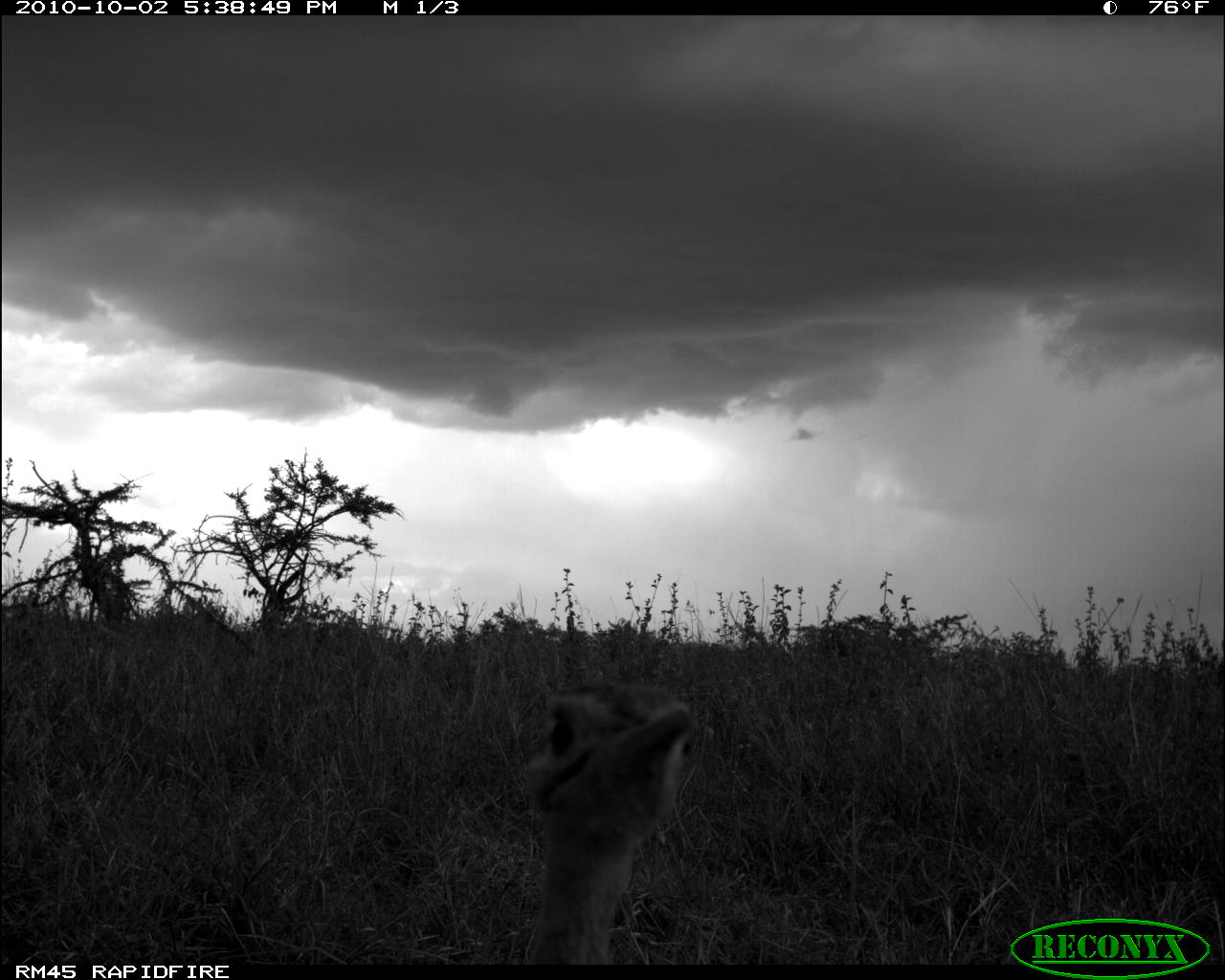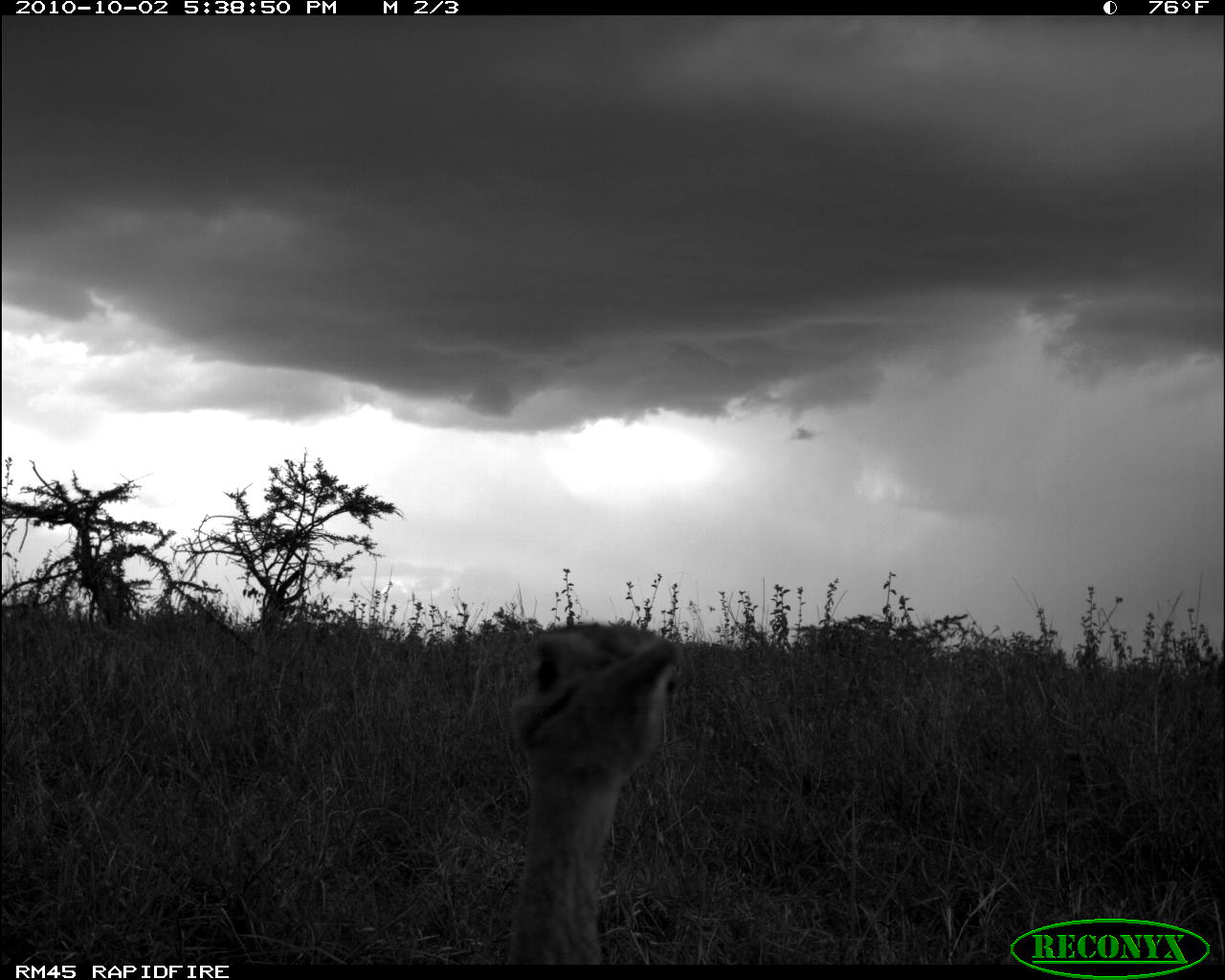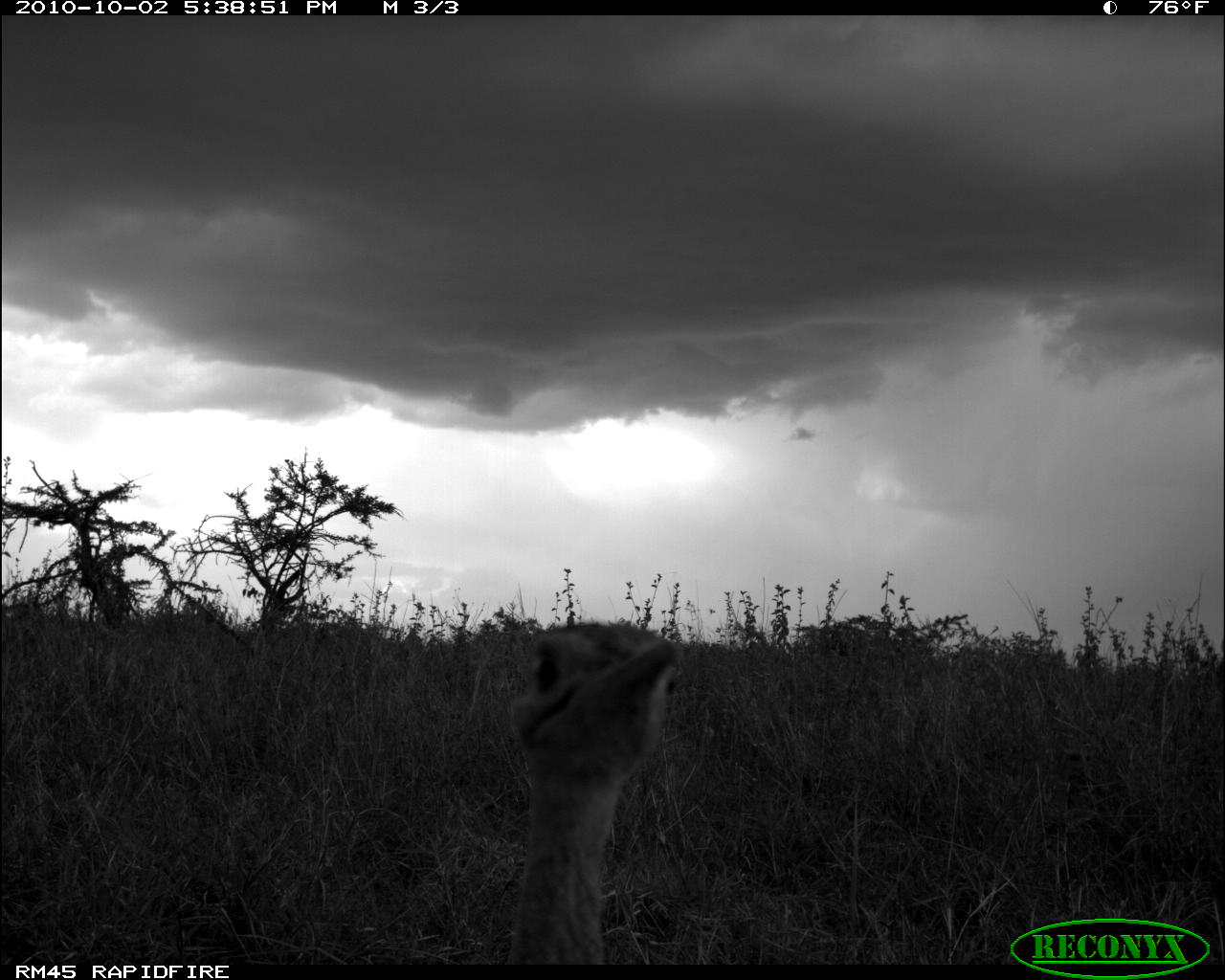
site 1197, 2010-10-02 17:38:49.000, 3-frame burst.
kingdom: Animalia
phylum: Chordata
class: Aves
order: Otidiformes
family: Otididae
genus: Eupodotis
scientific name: Eupodotis senegalensis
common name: white-bellied bustard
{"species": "Eupodotis senegalensis (white-bellied bustard)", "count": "1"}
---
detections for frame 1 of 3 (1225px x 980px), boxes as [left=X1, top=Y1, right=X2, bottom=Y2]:
eupodotis senegalensis: [left=516, top=678, right=691, bottom=964]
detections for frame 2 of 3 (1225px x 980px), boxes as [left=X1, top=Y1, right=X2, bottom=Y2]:
eupodotis senegalensis: [left=501, top=621, right=678, bottom=964]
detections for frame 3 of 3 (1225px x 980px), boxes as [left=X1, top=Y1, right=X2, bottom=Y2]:
eupodotis senegalensis: [left=508, top=621, right=677, bottom=958]